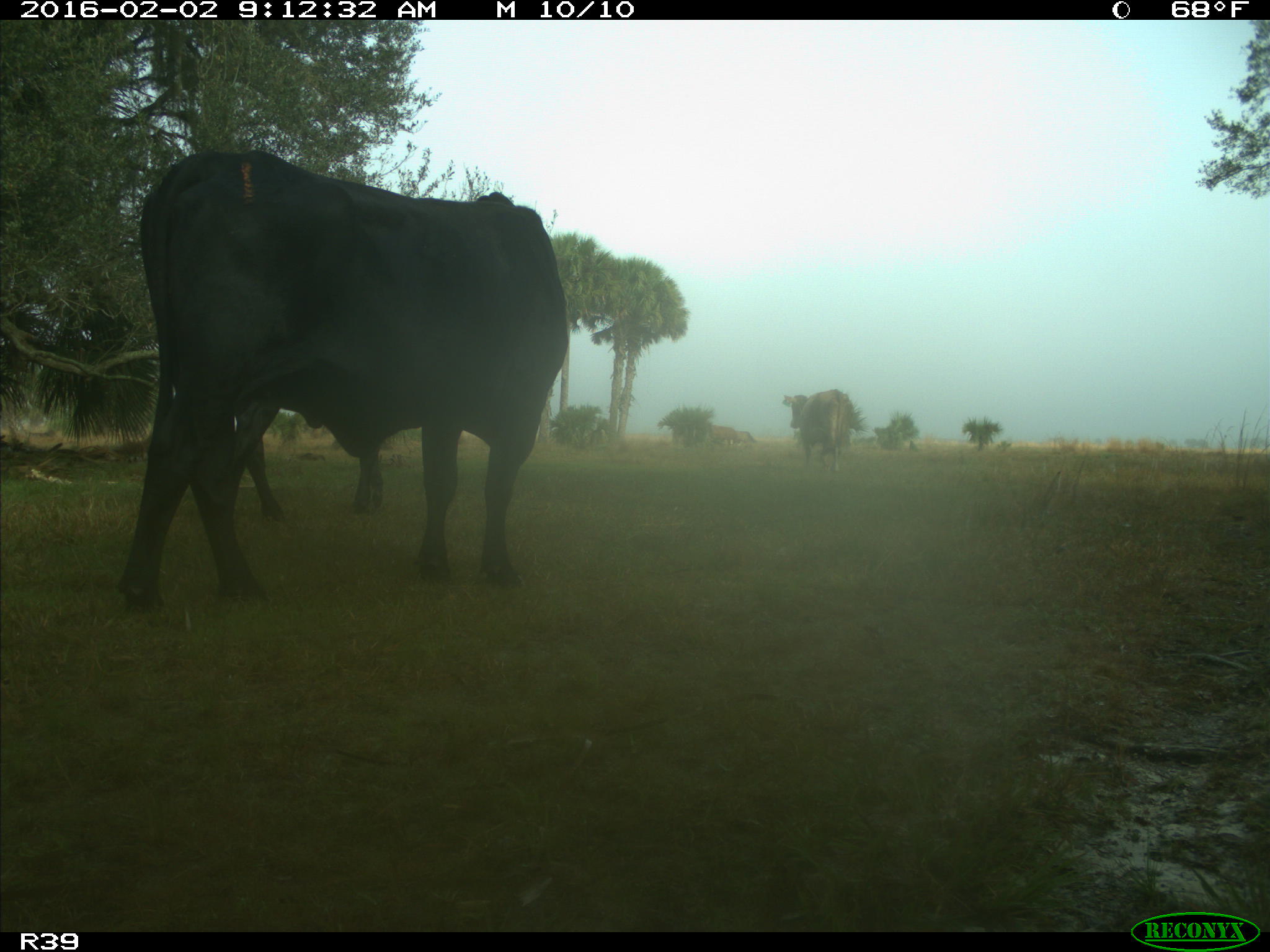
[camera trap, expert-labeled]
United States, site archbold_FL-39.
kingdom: Animalia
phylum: Chordata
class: Mammalia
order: Artiodactyla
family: Bovidae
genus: Bos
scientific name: Bos taurus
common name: domestic cow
Bos taurus (domestic cow).